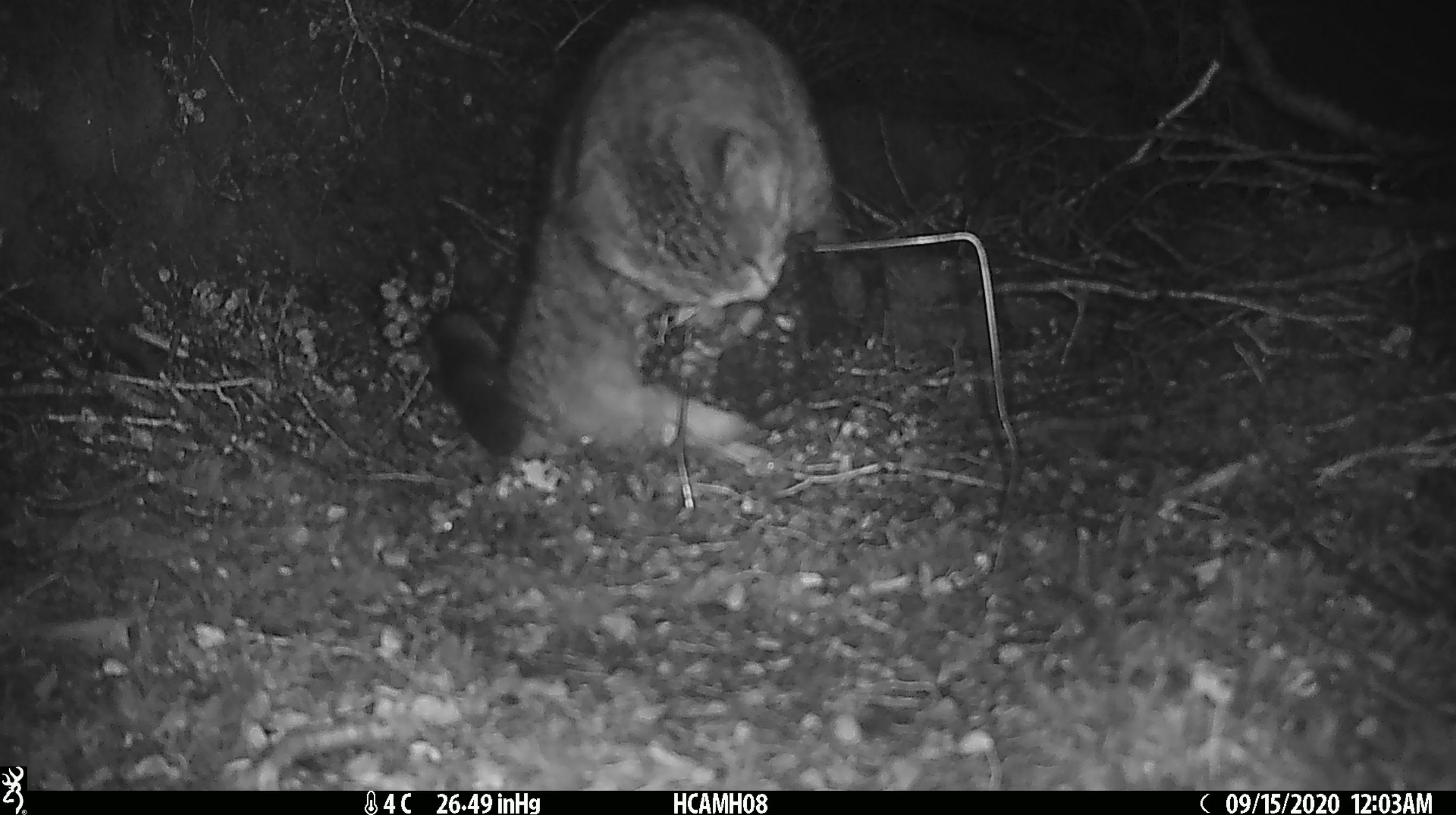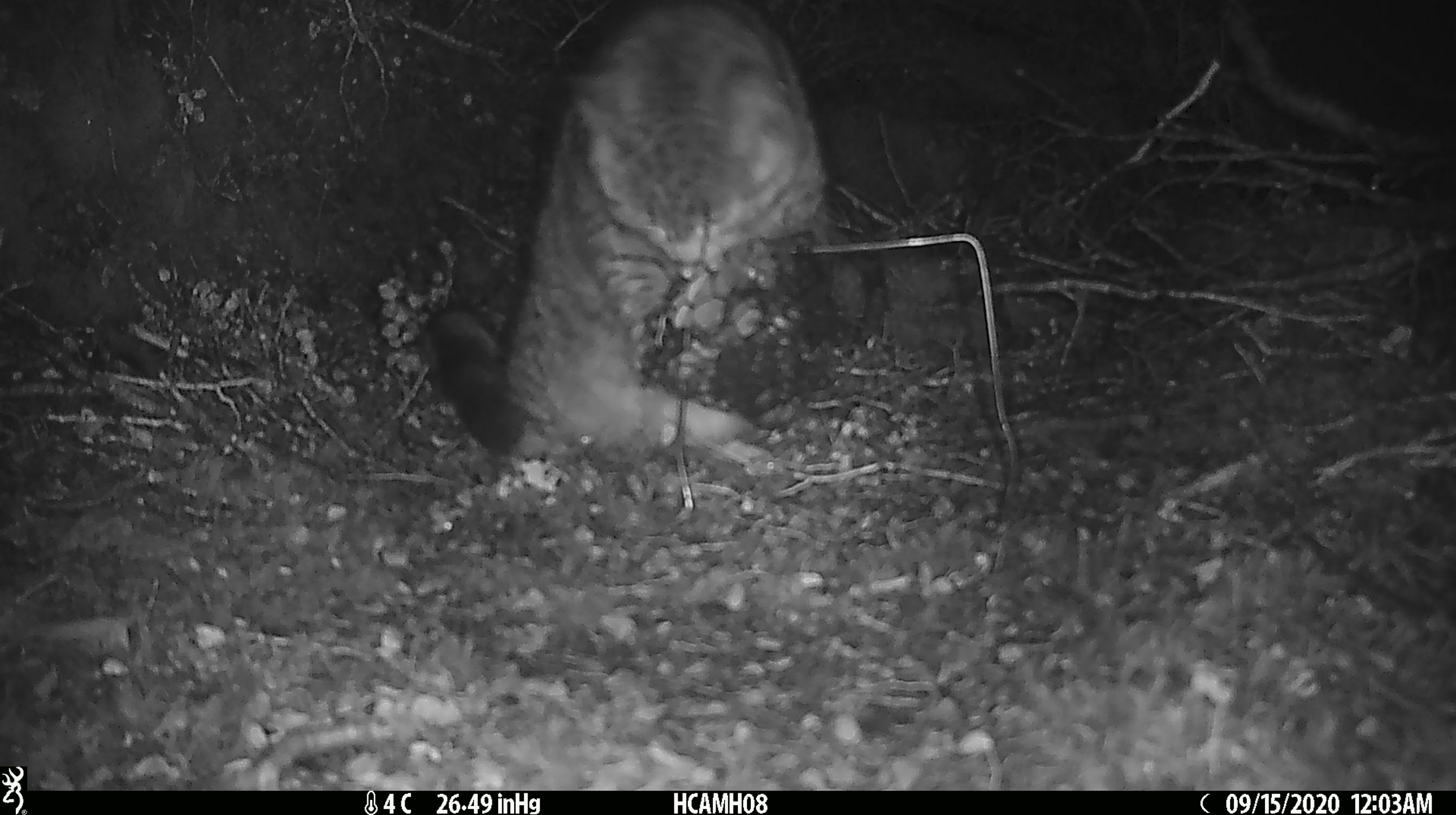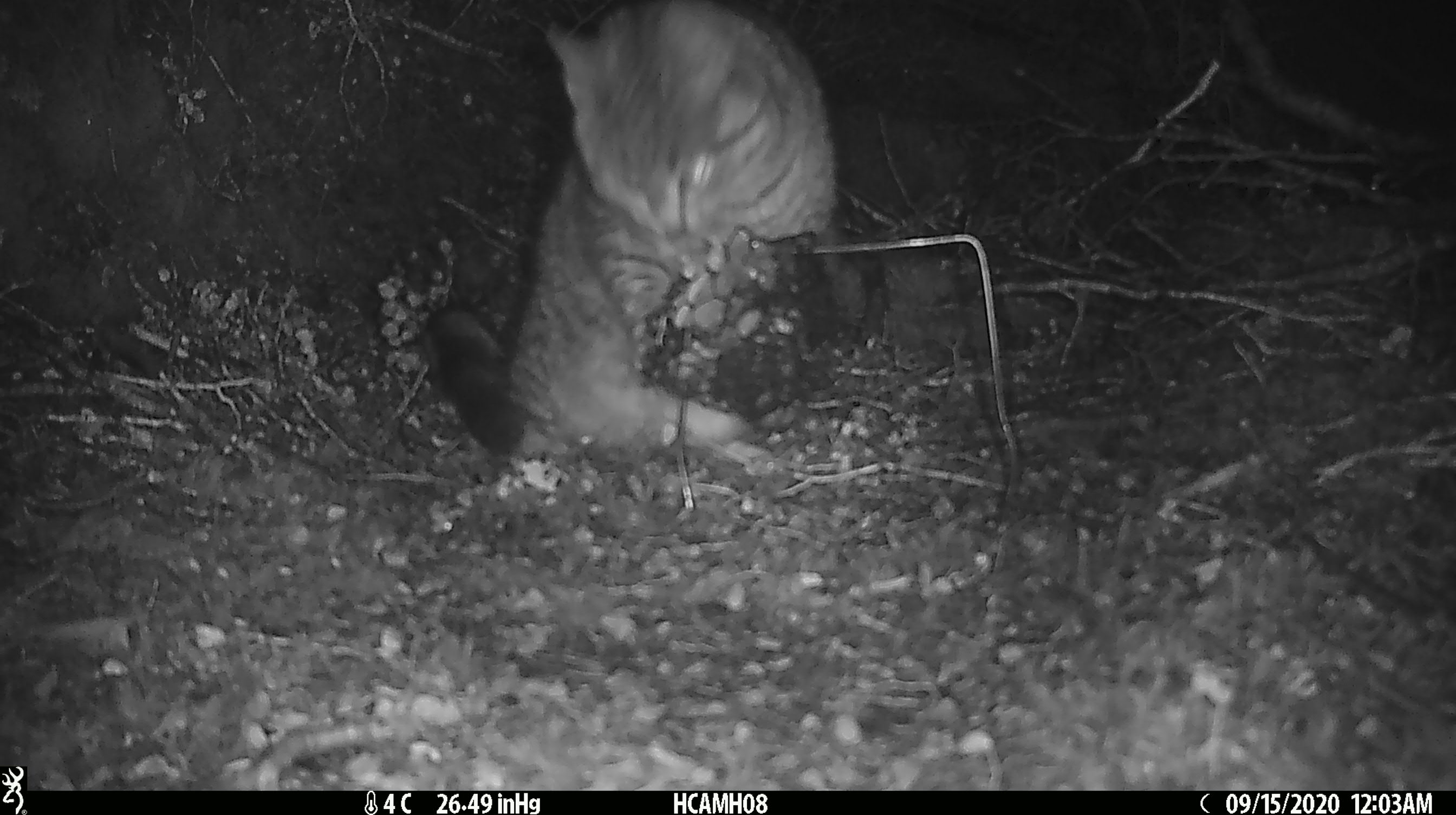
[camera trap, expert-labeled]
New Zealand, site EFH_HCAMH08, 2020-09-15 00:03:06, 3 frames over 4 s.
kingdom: Animalia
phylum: Chordata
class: Mammalia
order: Carnivora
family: Felidae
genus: Felis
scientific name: Felis catus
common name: domestic cat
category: cat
Cat (domestic cat) (Felis catus).